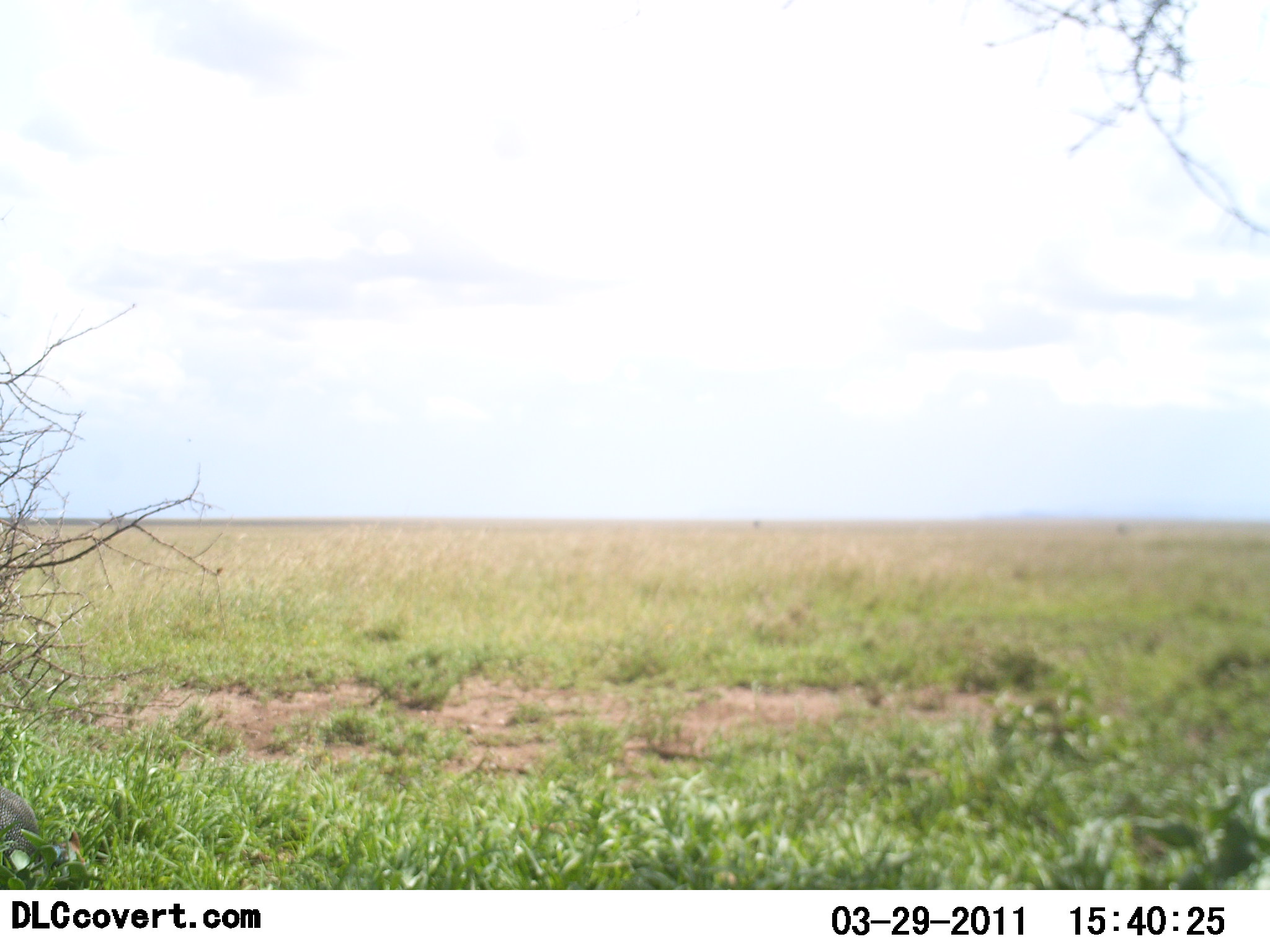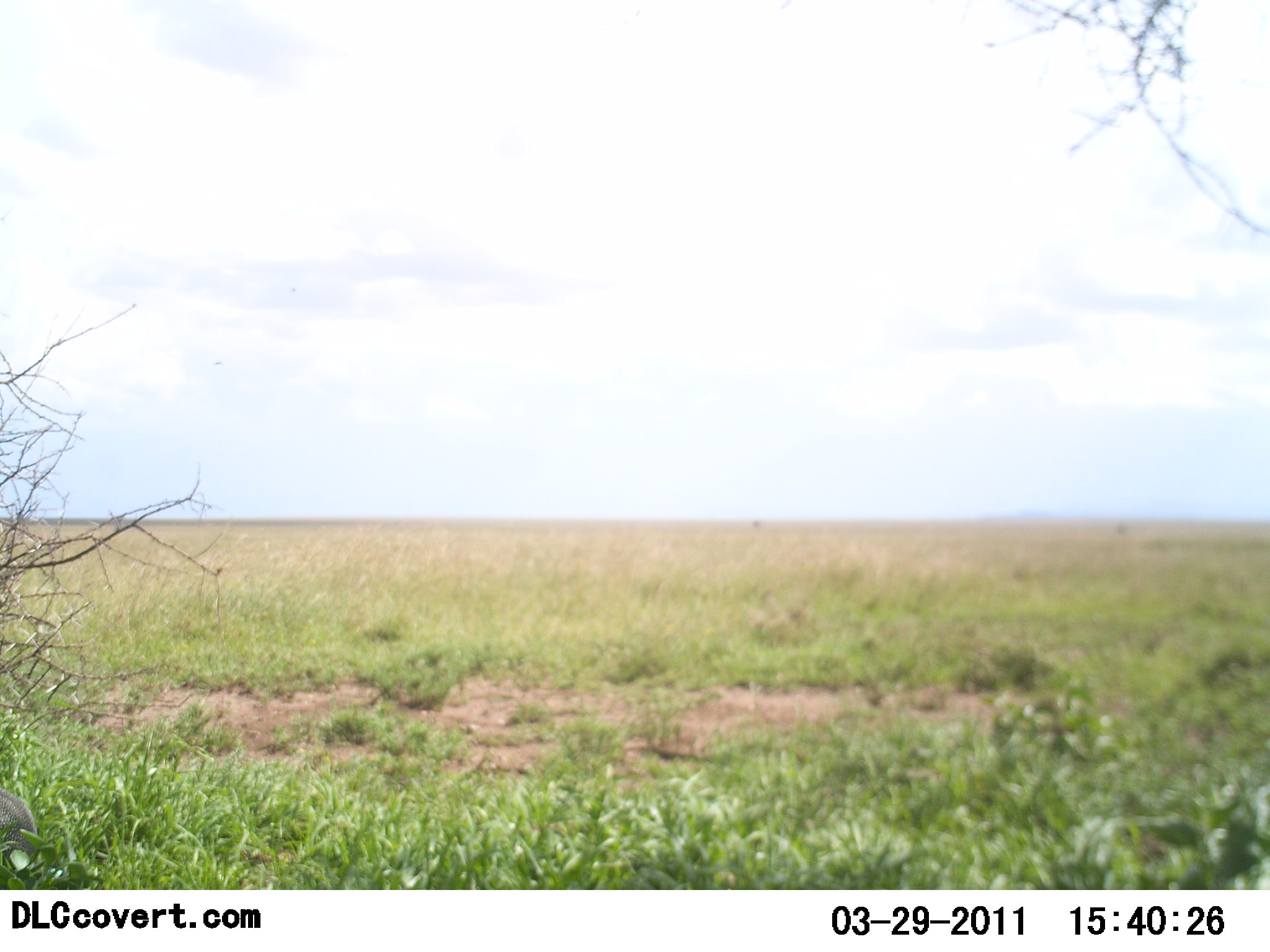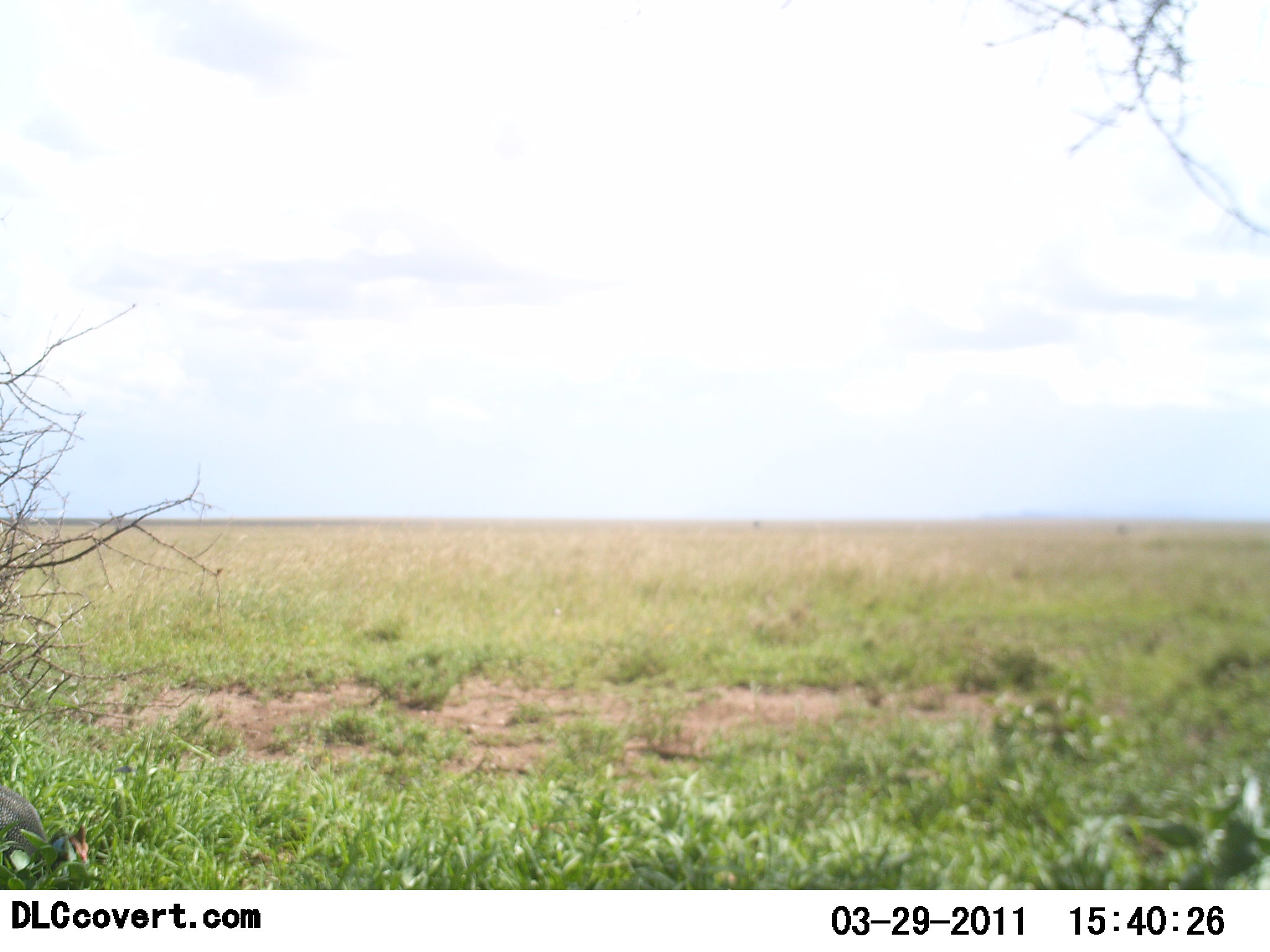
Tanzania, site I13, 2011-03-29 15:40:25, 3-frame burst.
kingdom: Animalia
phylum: Chordata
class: Aves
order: Galliformes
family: Numididae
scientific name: Numididae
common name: guinea fowl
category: guineafowl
Guineafowl (guinea fowl) (Numididae), count 1. Behavior (volunteer vote fractions): standing 18%, resting 0%, moving 36%, interacting 0%. Young present (vote fraction): 0%. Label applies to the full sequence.